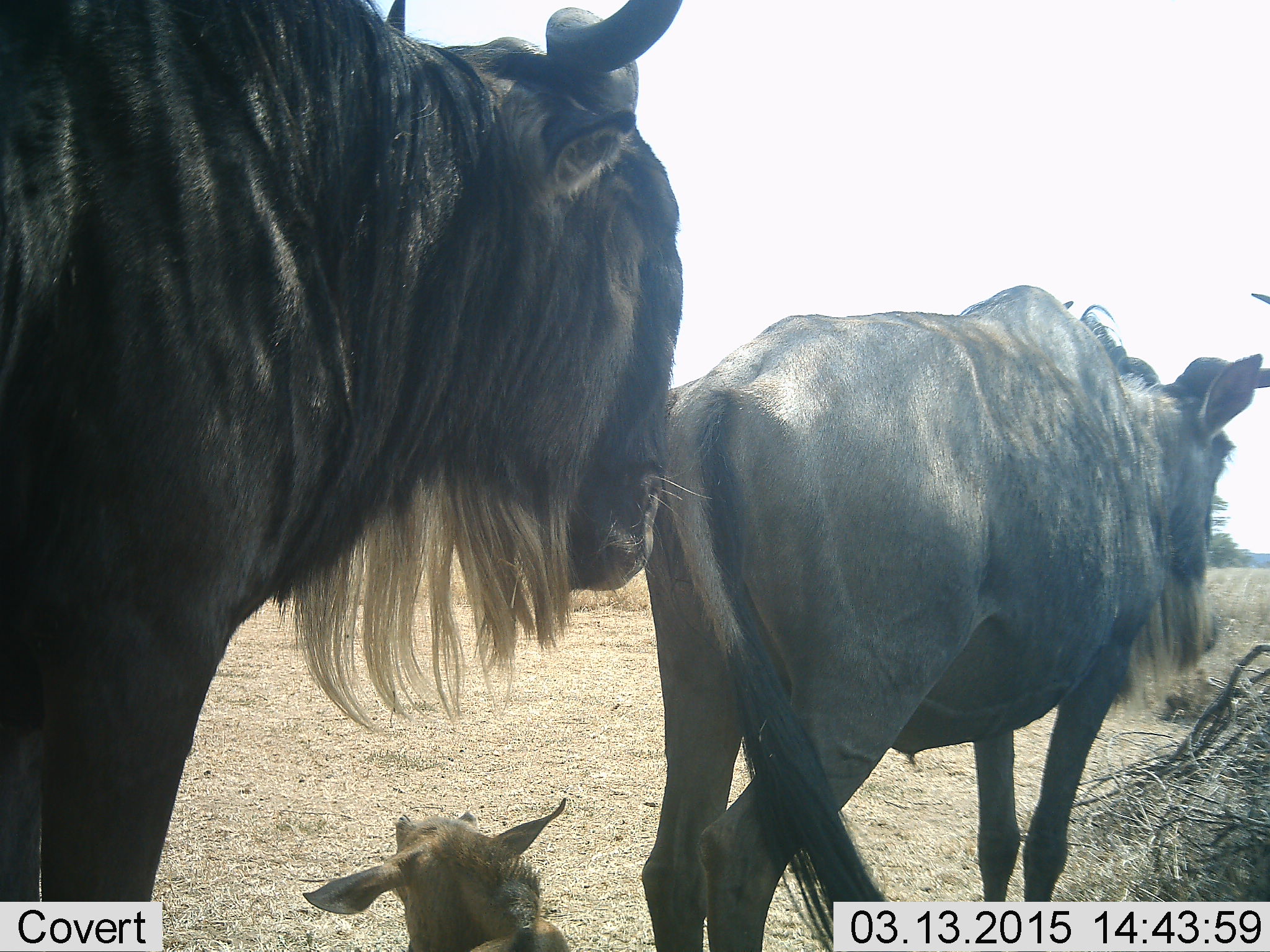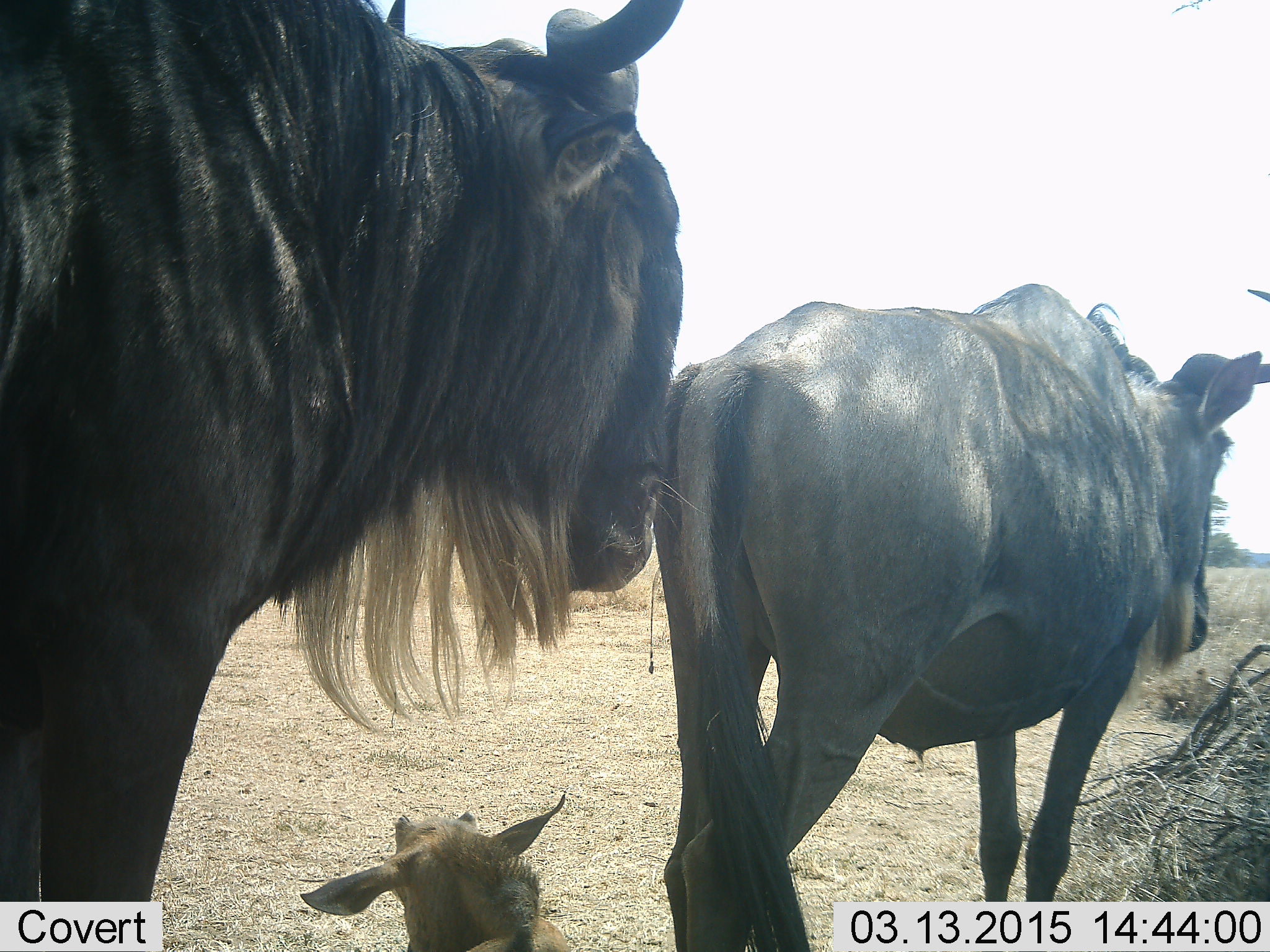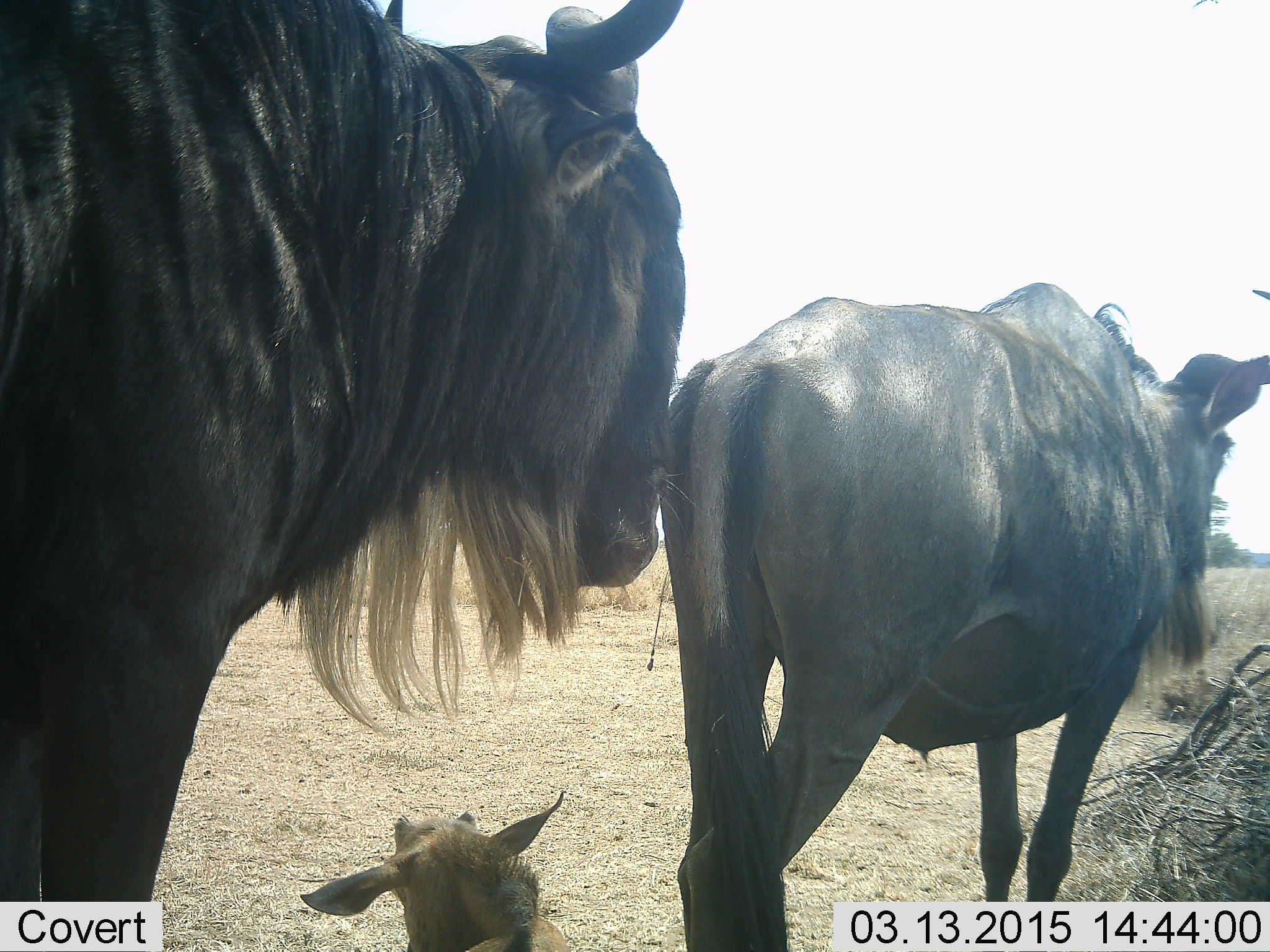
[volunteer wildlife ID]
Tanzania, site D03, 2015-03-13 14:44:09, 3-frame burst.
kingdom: Animalia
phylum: Chordata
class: Mammalia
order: Artiodactyla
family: Bovidae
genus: Connochaetes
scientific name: Connochaetes taurinus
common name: blue wildebeest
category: wildebeest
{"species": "wildebeest (blue wildebeest) (Connochaetes taurinus)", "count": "3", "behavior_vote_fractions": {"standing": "91%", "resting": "55%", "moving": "27%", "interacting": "0%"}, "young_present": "73%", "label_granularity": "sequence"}